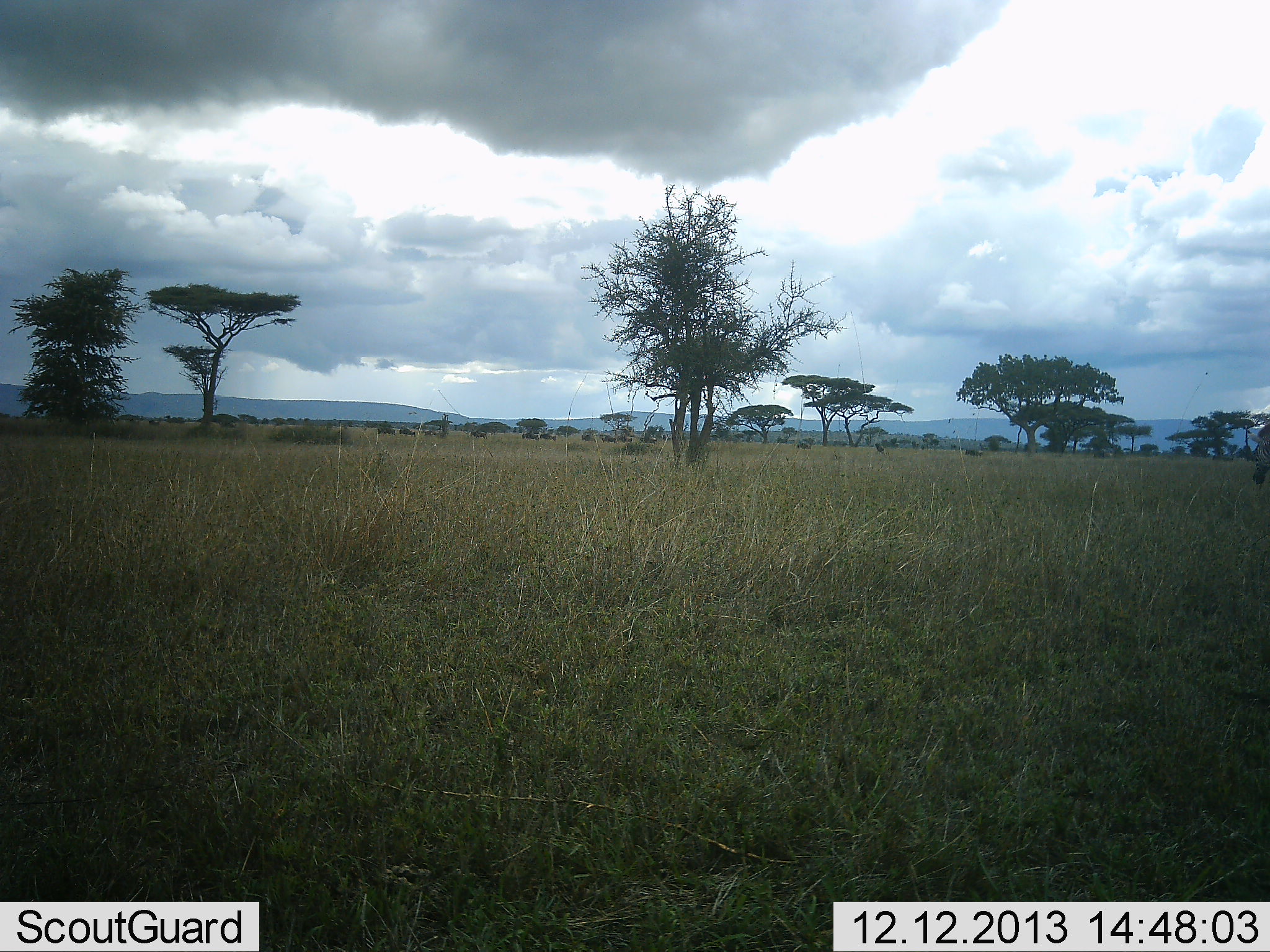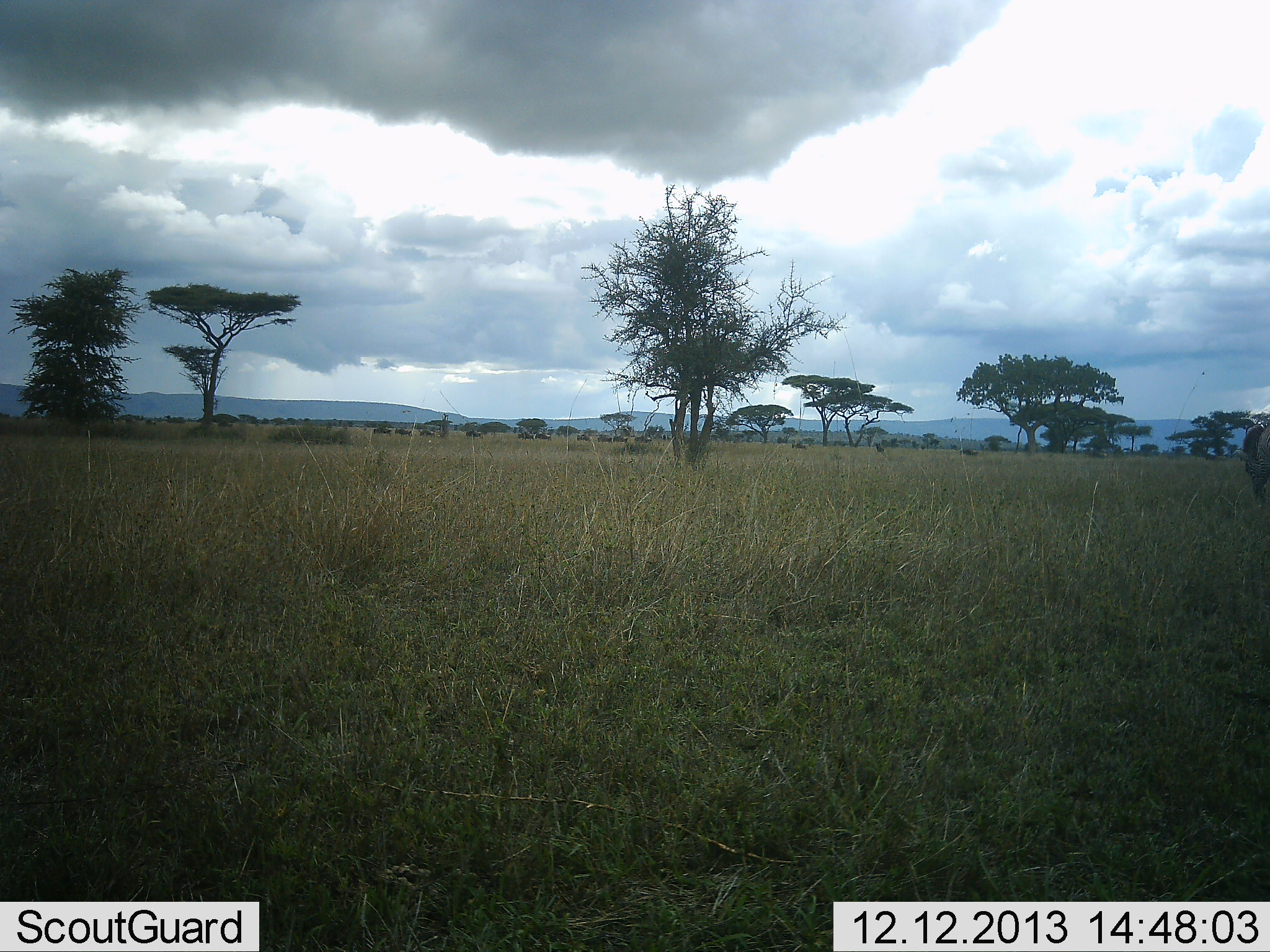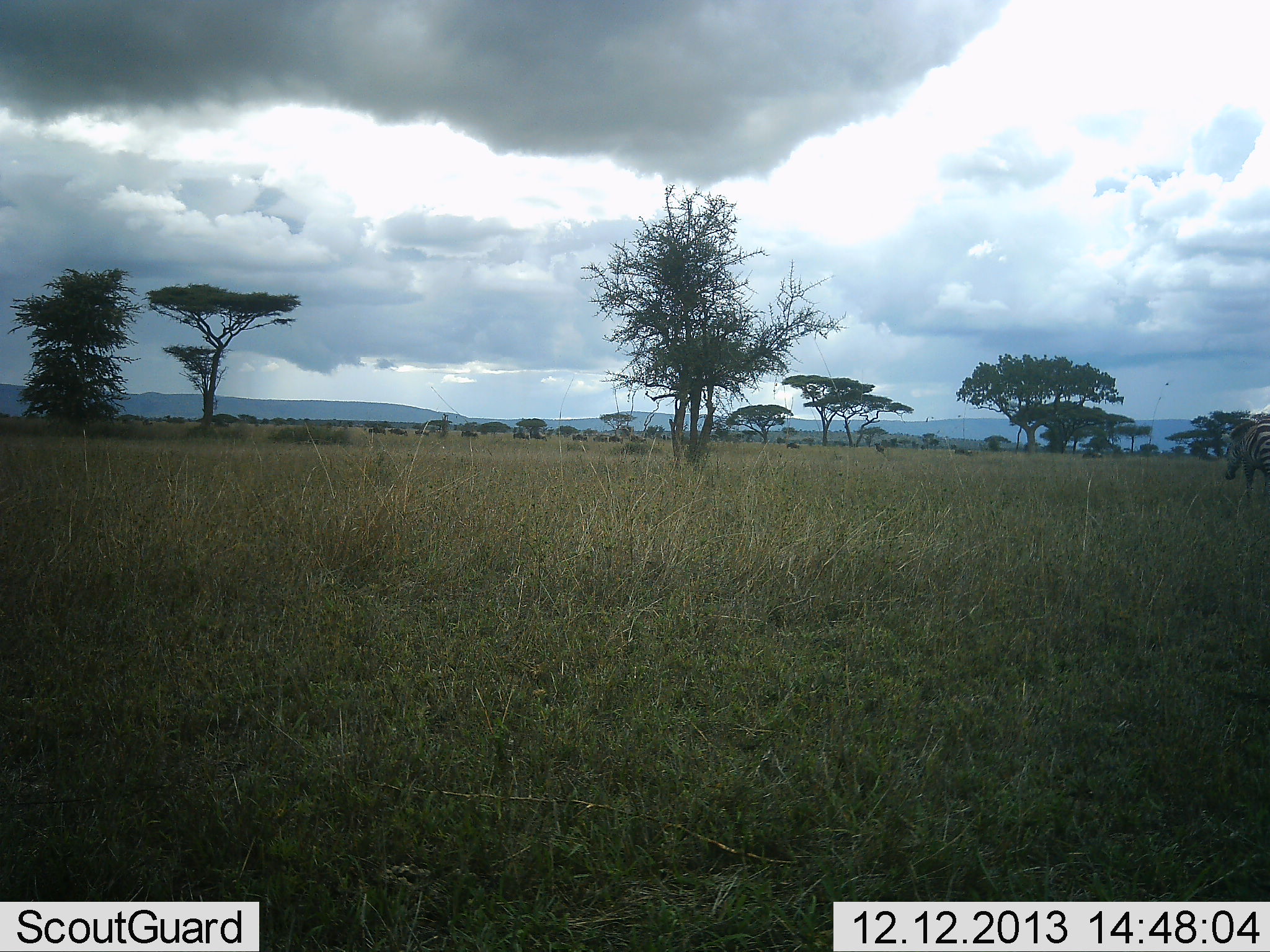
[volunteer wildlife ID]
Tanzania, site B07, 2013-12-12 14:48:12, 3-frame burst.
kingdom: Animalia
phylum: Chordata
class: Mammalia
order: Perissodactyla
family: Equidae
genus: Equus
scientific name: Equus quagga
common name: plains zebra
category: zebra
Zebra (plains zebra) (Equus quagga), count 1. Behavior (volunteer vote fractions): standing 8%, resting 0%, moving 92%, interacting 0%. Young present (vote fraction): 0%. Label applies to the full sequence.